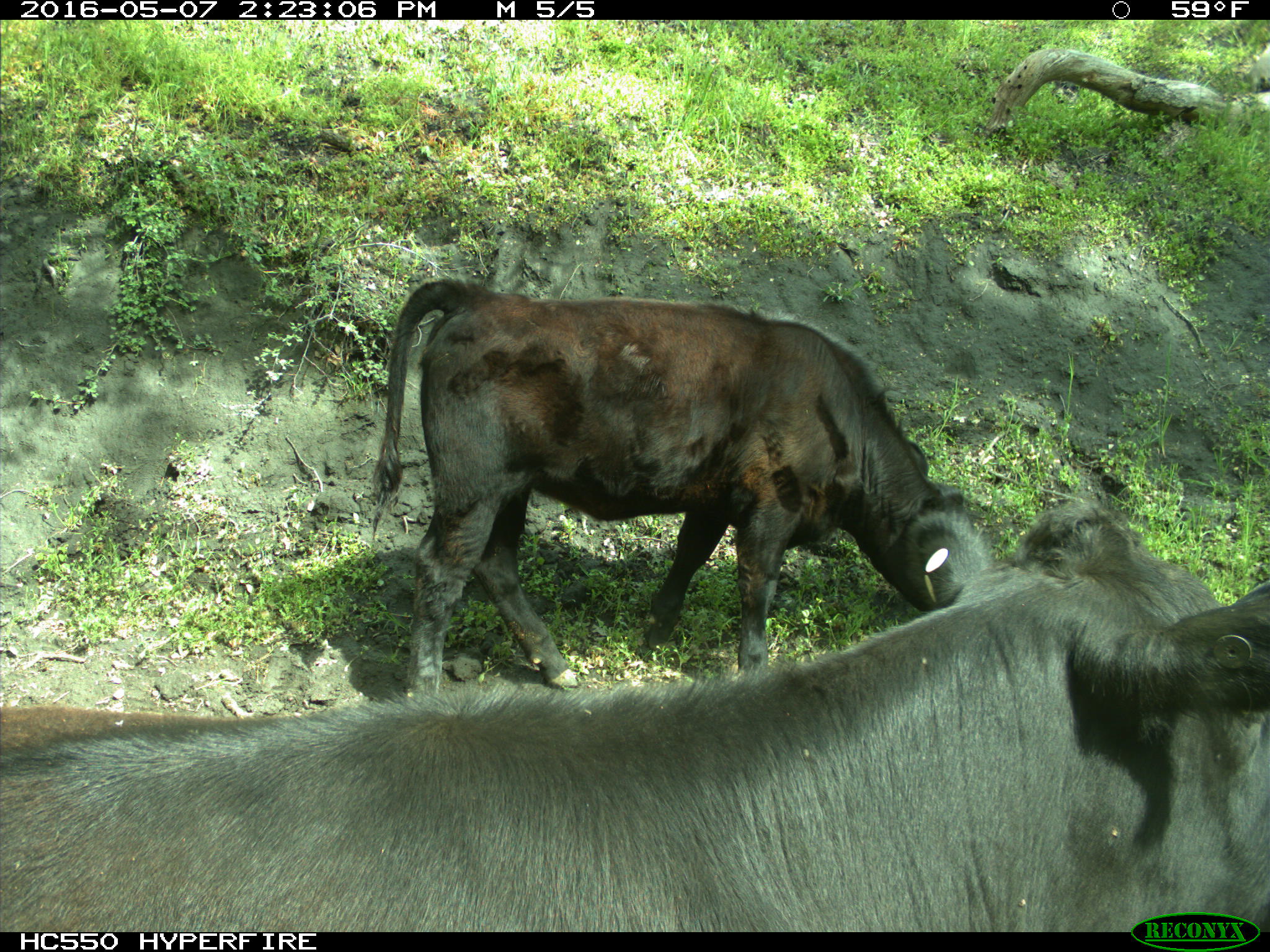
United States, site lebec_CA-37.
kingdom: Animalia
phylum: Chordata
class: Mammalia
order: Artiodactyla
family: Bovidae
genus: Bos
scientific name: Bos taurus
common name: domestic cow